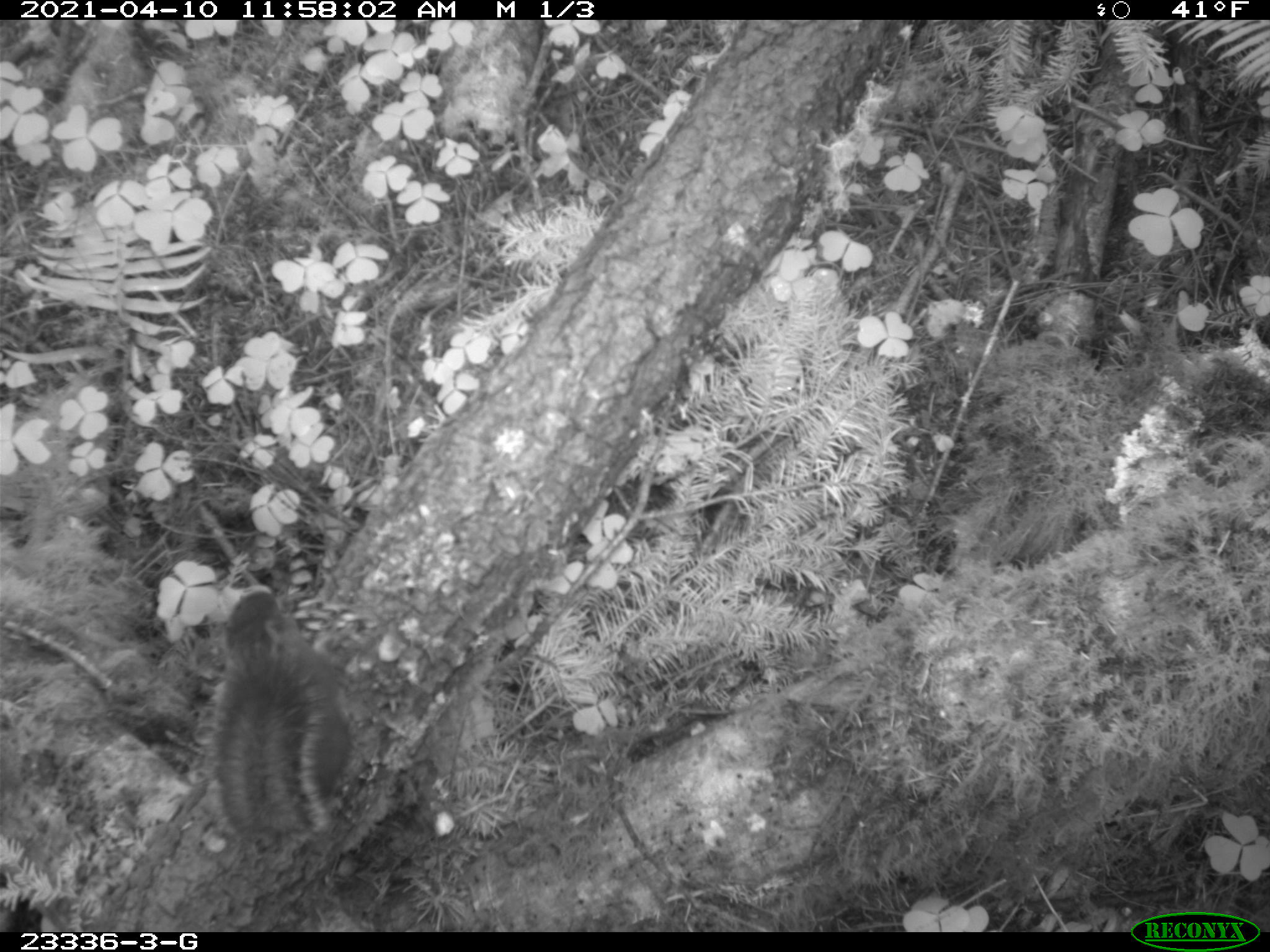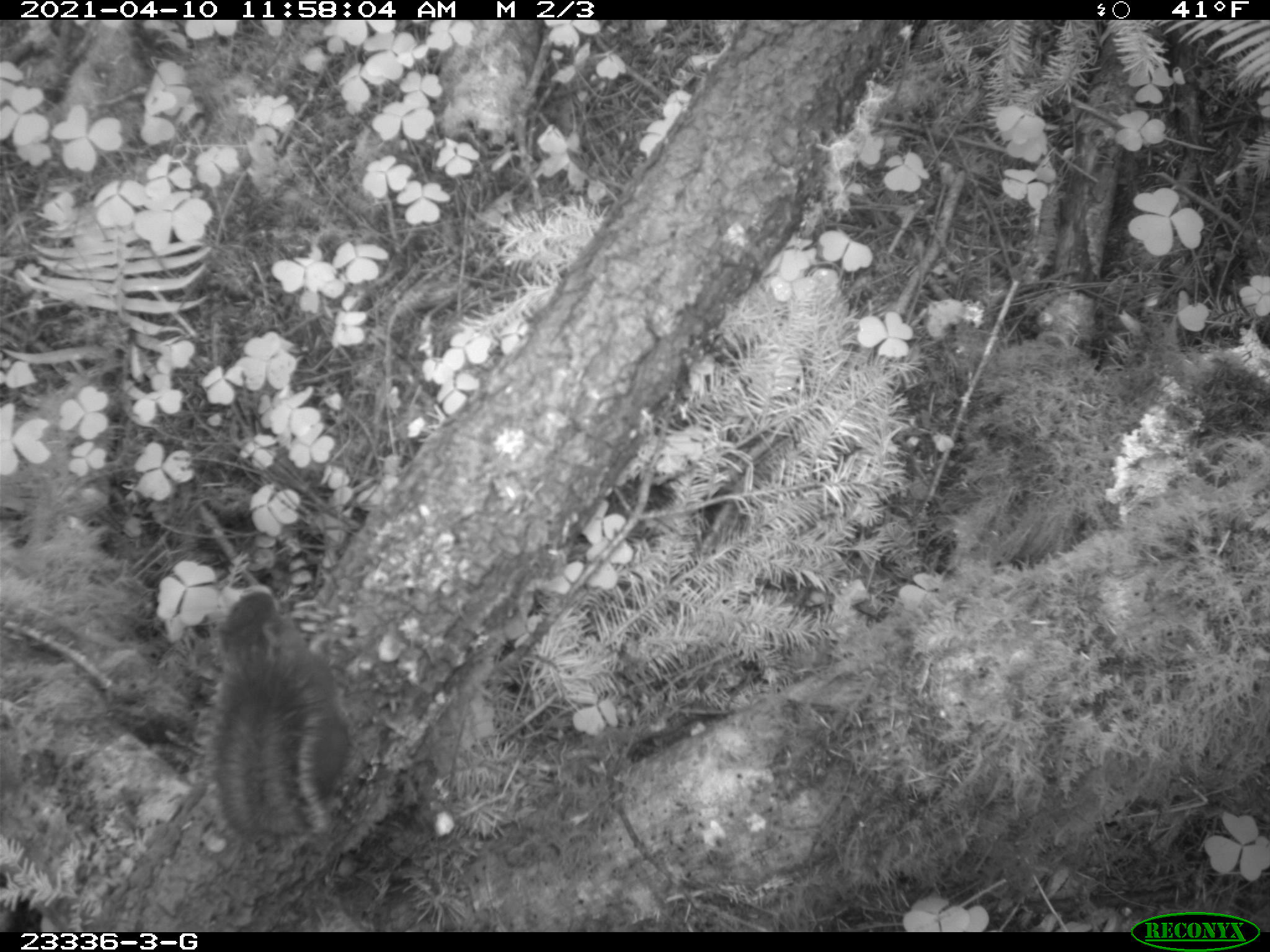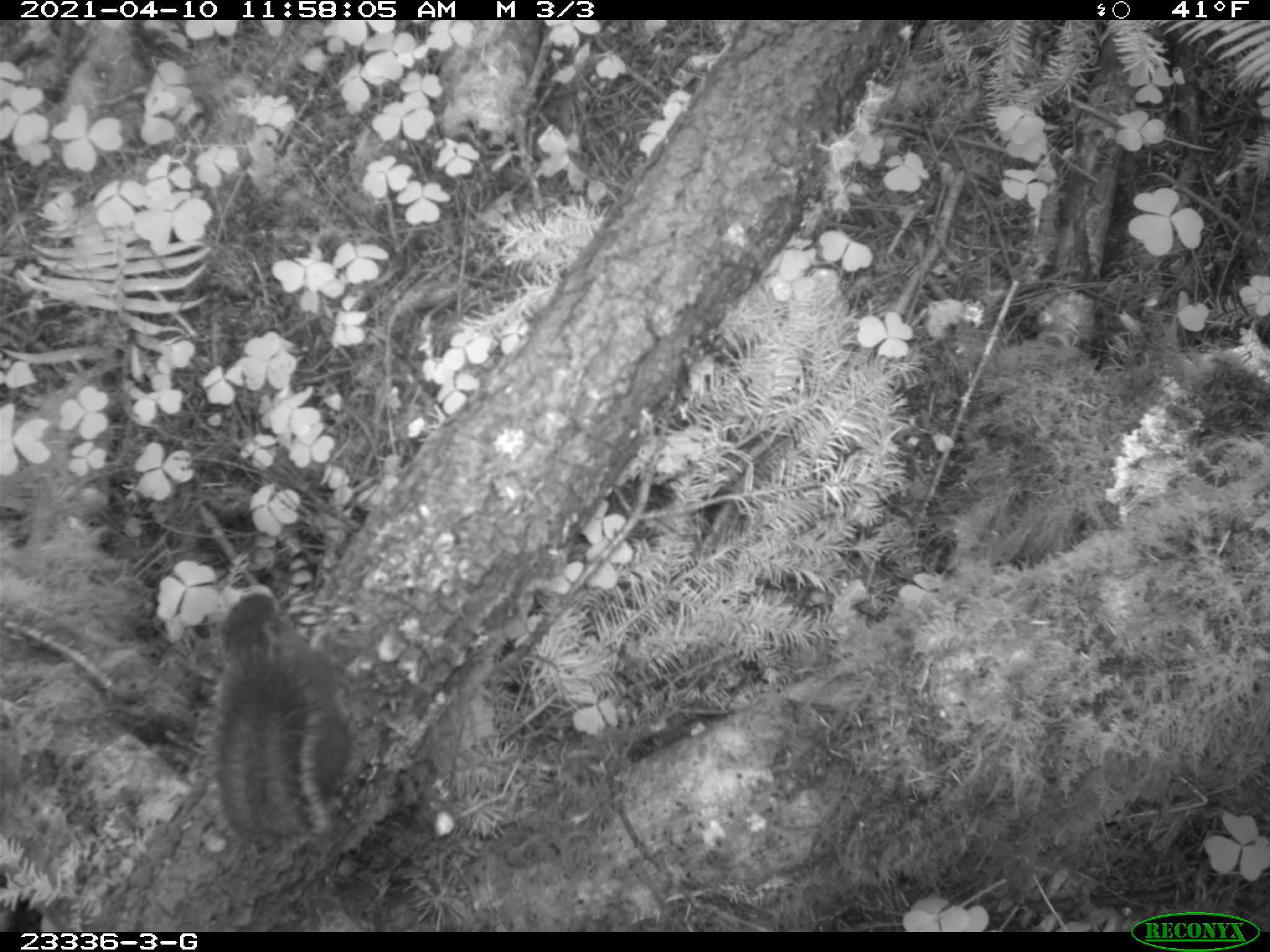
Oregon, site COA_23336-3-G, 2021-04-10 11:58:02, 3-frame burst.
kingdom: Animalia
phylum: Chordata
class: Mammalia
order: Rodentia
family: Sciuridae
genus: Tamiasciurus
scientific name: Tamiasciurus douglasii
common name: douglas squirrel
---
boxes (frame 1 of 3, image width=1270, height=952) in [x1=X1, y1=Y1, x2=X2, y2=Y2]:
douglas squirrel: [x1=204, y1=585, x2=363, y2=851]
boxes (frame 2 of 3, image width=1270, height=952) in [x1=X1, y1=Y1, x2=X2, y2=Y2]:
douglas squirrel: [x1=192, y1=582, x2=359, y2=855]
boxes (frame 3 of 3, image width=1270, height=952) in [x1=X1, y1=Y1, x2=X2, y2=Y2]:
douglas squirrel: [x1=214, y1=592, x2=360, y2=843]